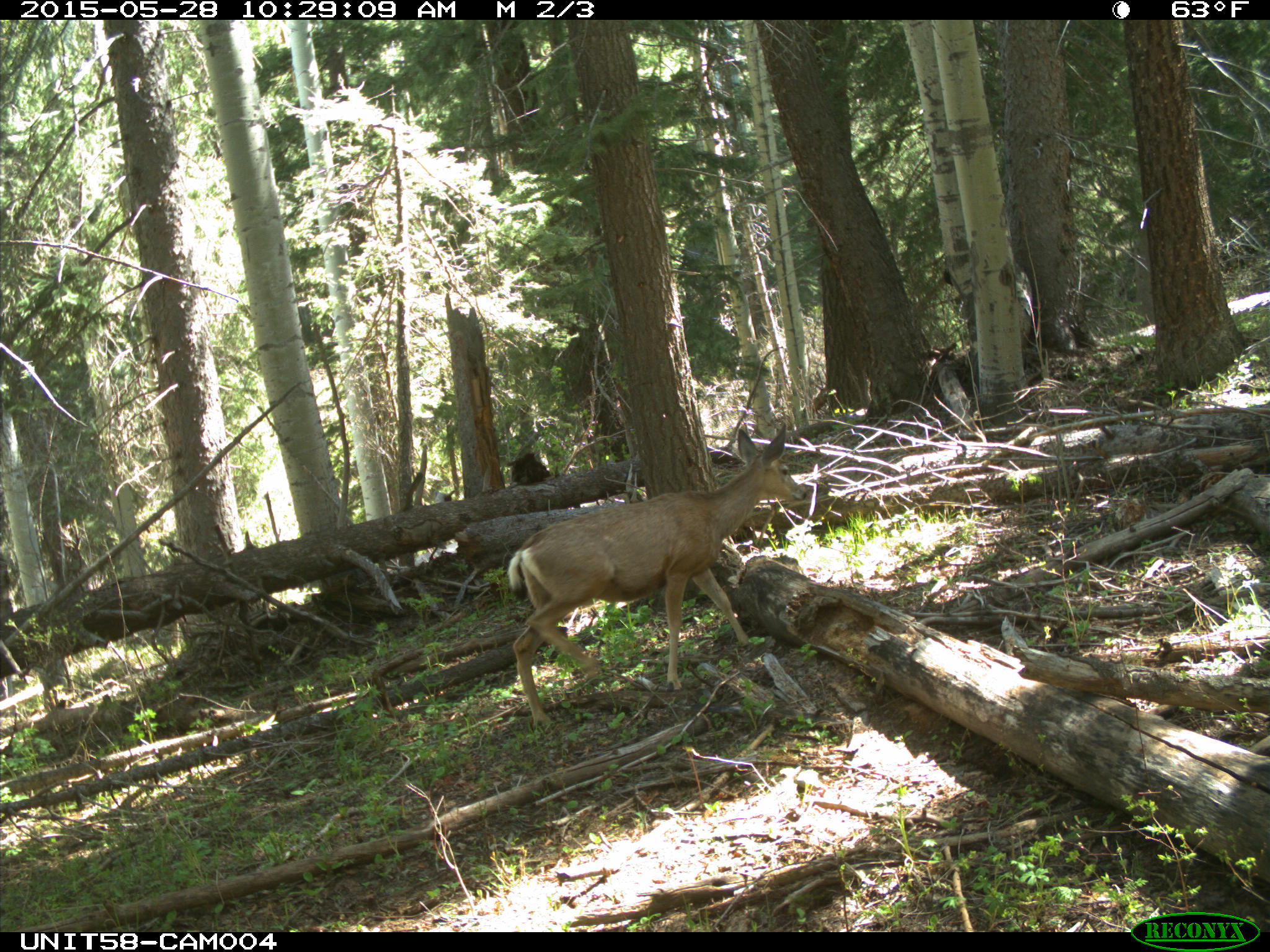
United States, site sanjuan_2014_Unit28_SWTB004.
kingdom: Animalia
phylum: Chordata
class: Mammalia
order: Artiodactyla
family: Cervidae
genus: Odocoileus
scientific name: Odocoileus hemionus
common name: mule deer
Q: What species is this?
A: Odocoileus hemionus (mule deer).